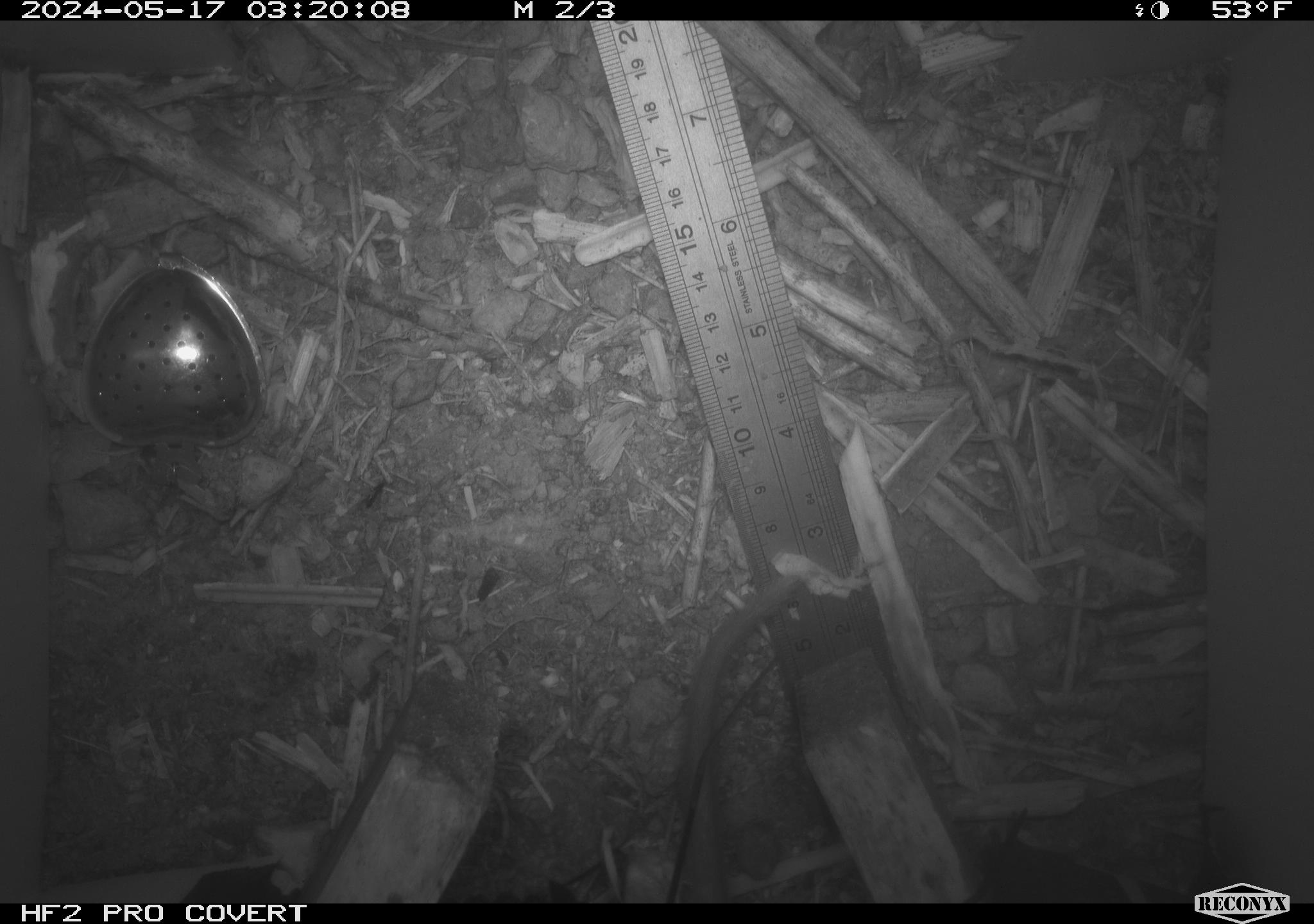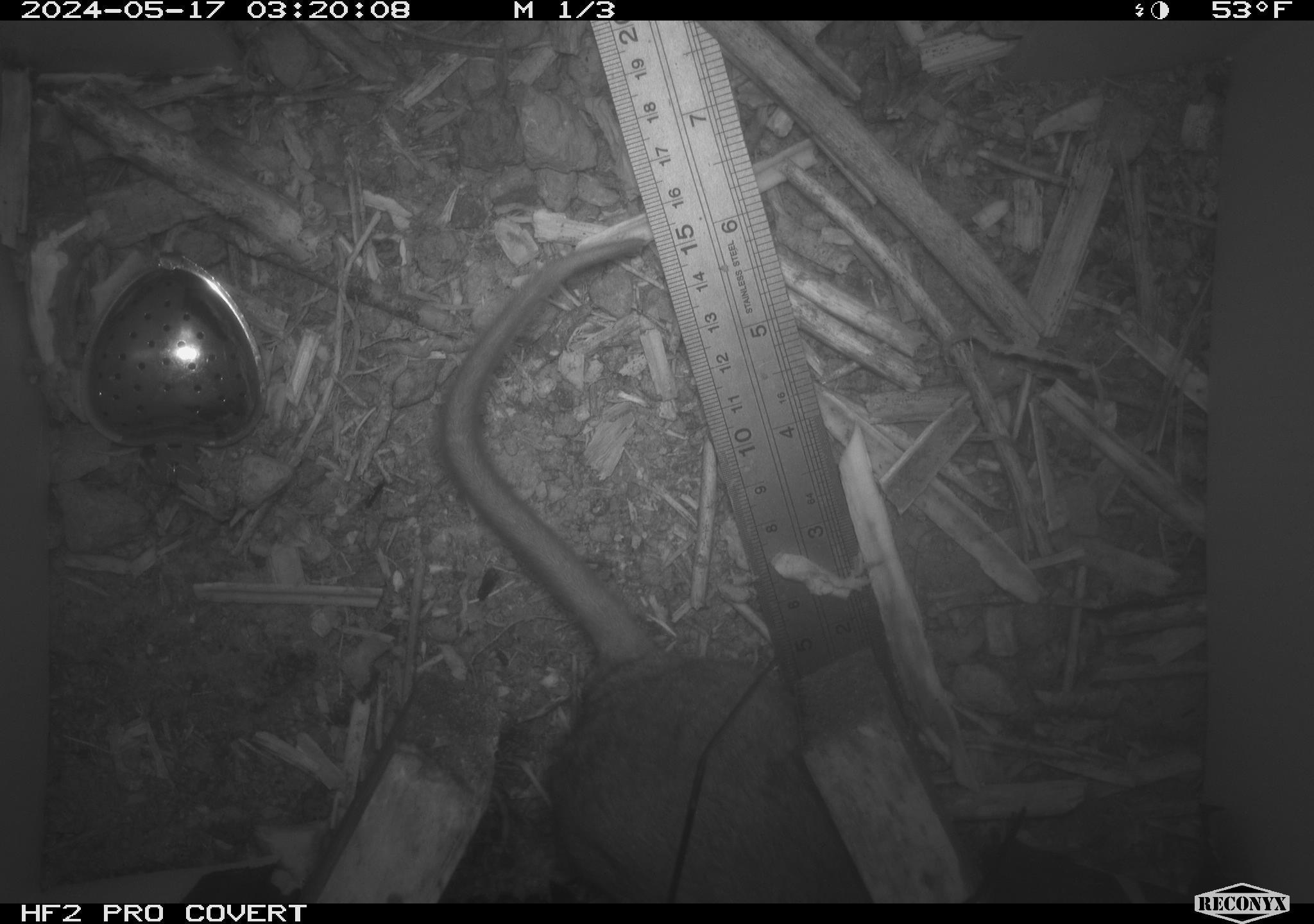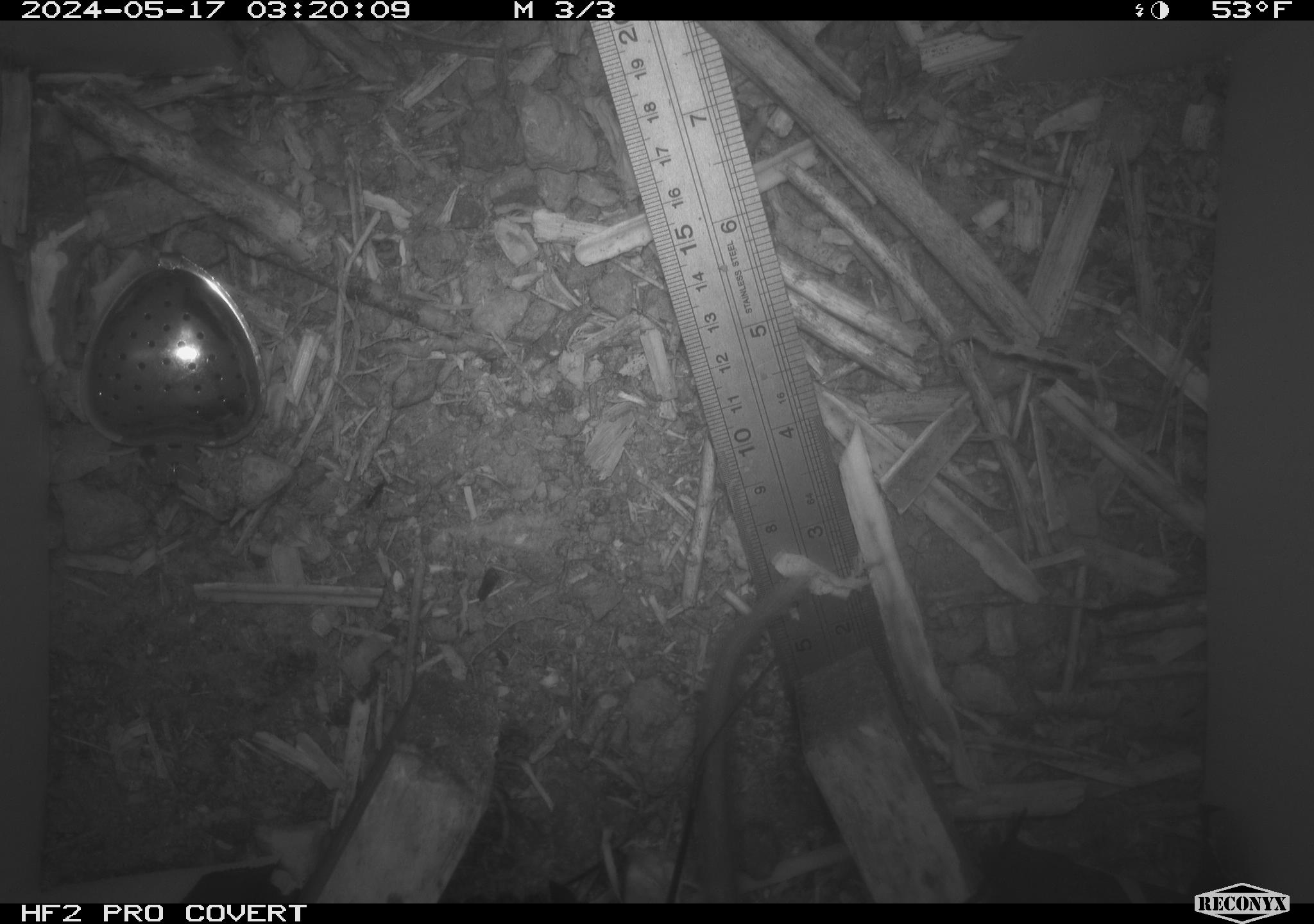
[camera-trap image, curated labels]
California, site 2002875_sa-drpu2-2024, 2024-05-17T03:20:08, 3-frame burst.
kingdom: Animalia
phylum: Chordata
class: Mammalia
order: Rodentia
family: Cricetidae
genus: Neotoma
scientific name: Neotoma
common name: pack rat or woodrat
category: neotoma species